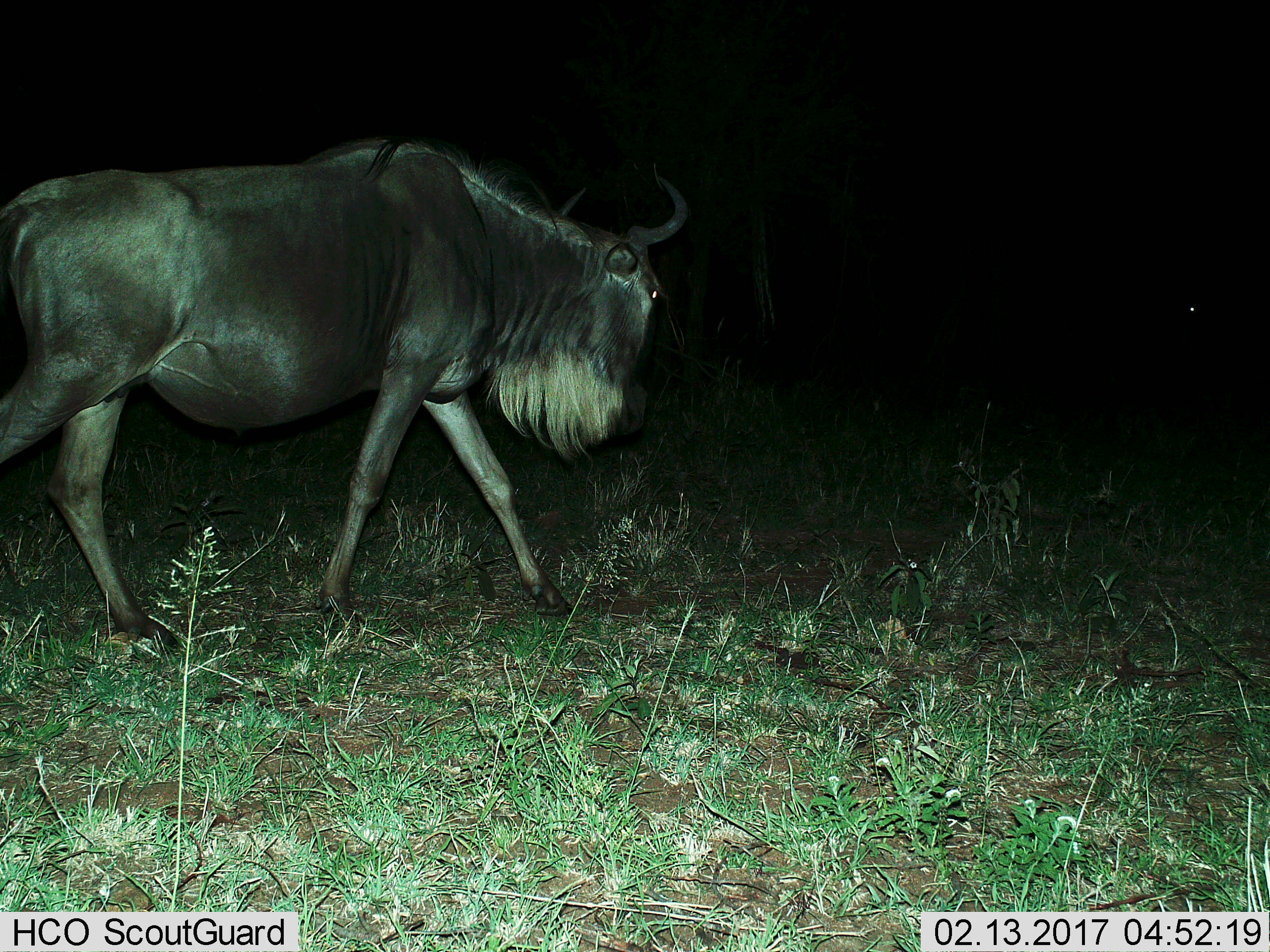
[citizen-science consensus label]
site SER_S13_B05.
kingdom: Animalia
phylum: Chordata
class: Mammalia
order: Artiodactyla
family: Bovidae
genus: Connochaetes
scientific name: Connochaetes taurinus taurinus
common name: blue wildebeest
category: wildebeestblue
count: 1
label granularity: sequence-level